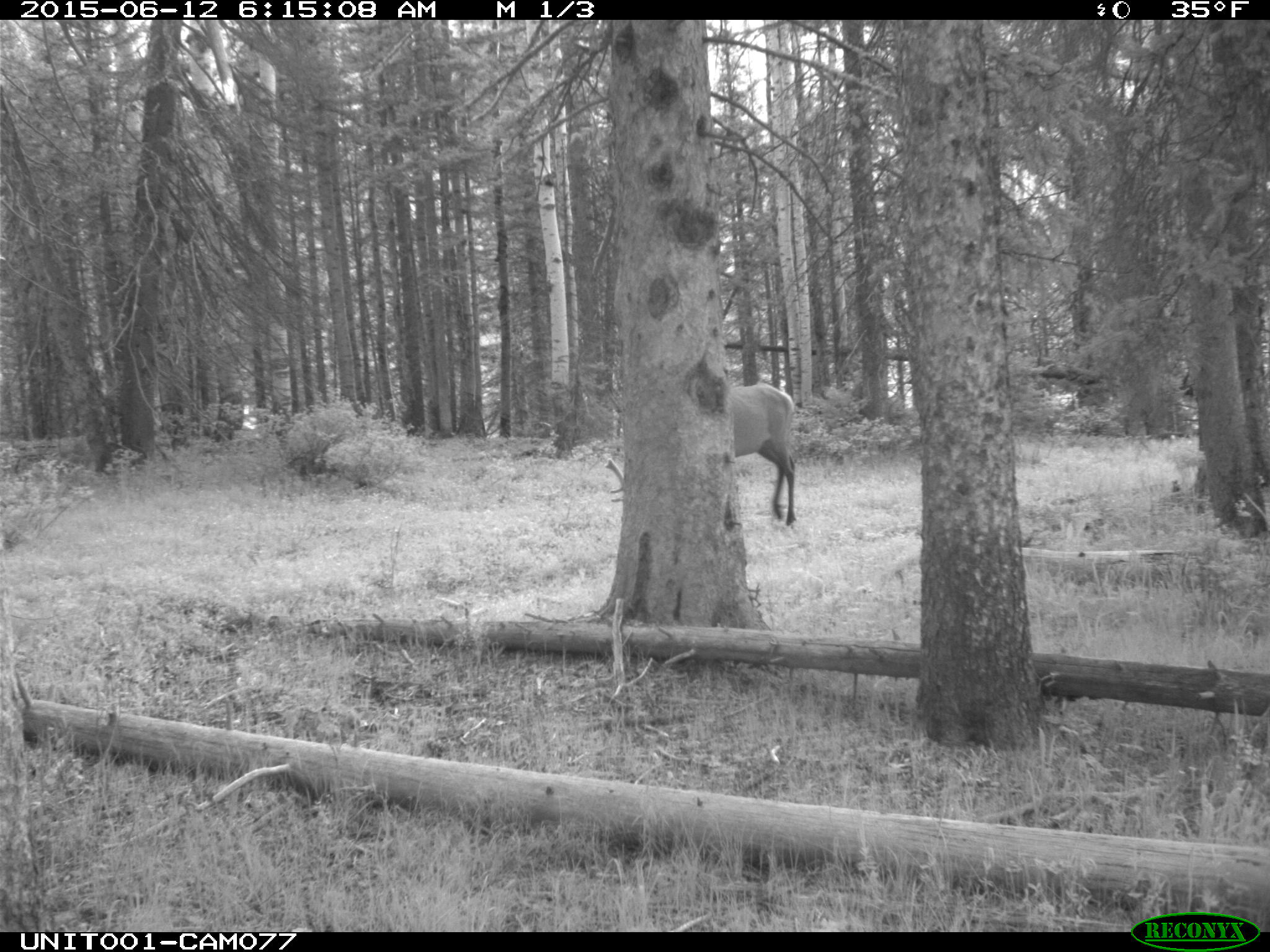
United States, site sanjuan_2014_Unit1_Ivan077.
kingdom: Animalia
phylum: Chordata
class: Mammalia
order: Artiodactyla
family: Cervidae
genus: Cervus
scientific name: Cervus elaphus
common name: red deer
Cervus elaphus (red deer).